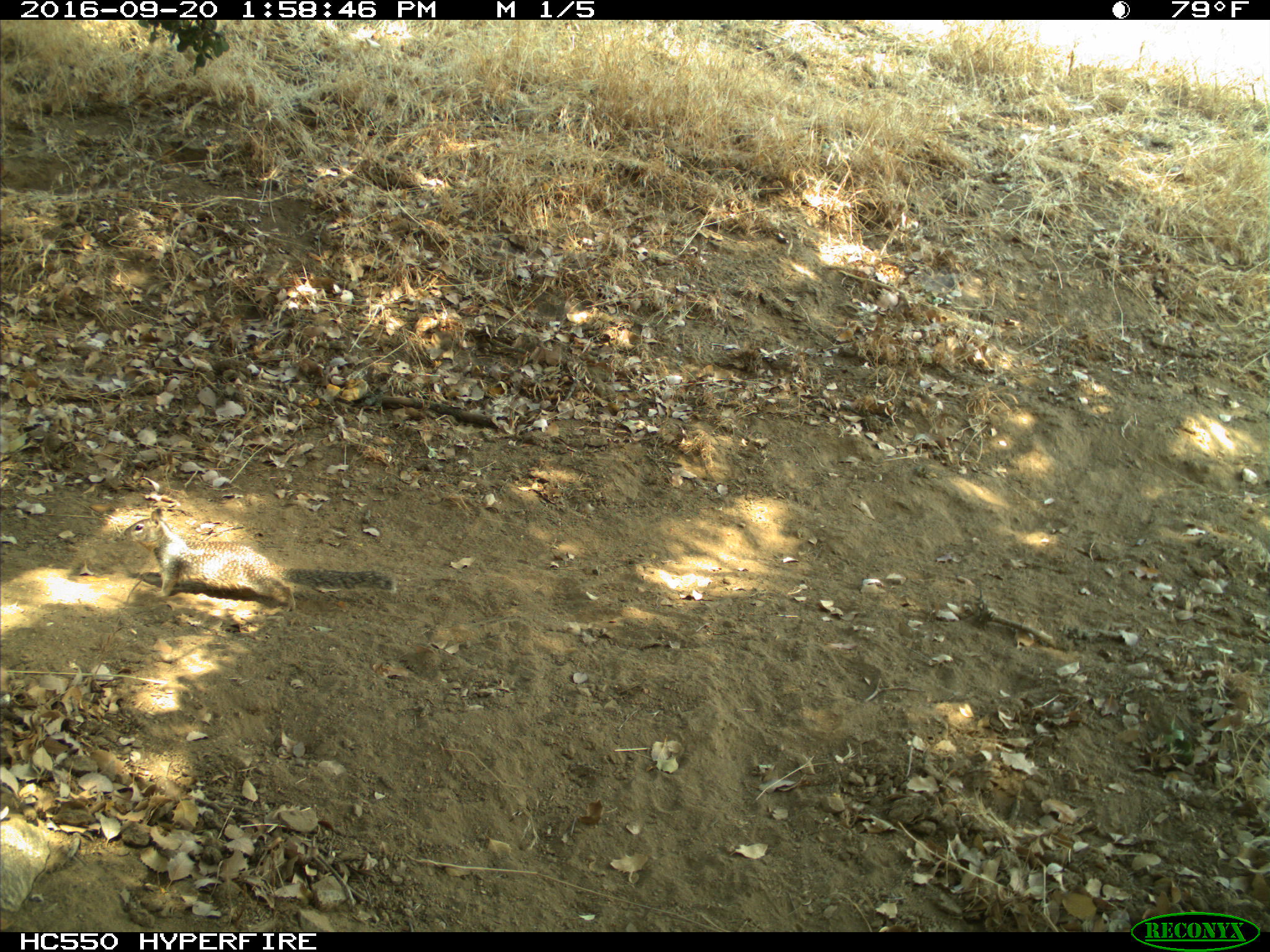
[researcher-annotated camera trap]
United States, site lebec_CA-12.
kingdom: Animalia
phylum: Chordata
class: Mammalia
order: Rodentia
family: Sciuridae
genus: Otospermophilus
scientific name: Otospermophilus beecheyi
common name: california ground squirrel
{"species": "Otospermophilus beecheyi (california ground squirrel)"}